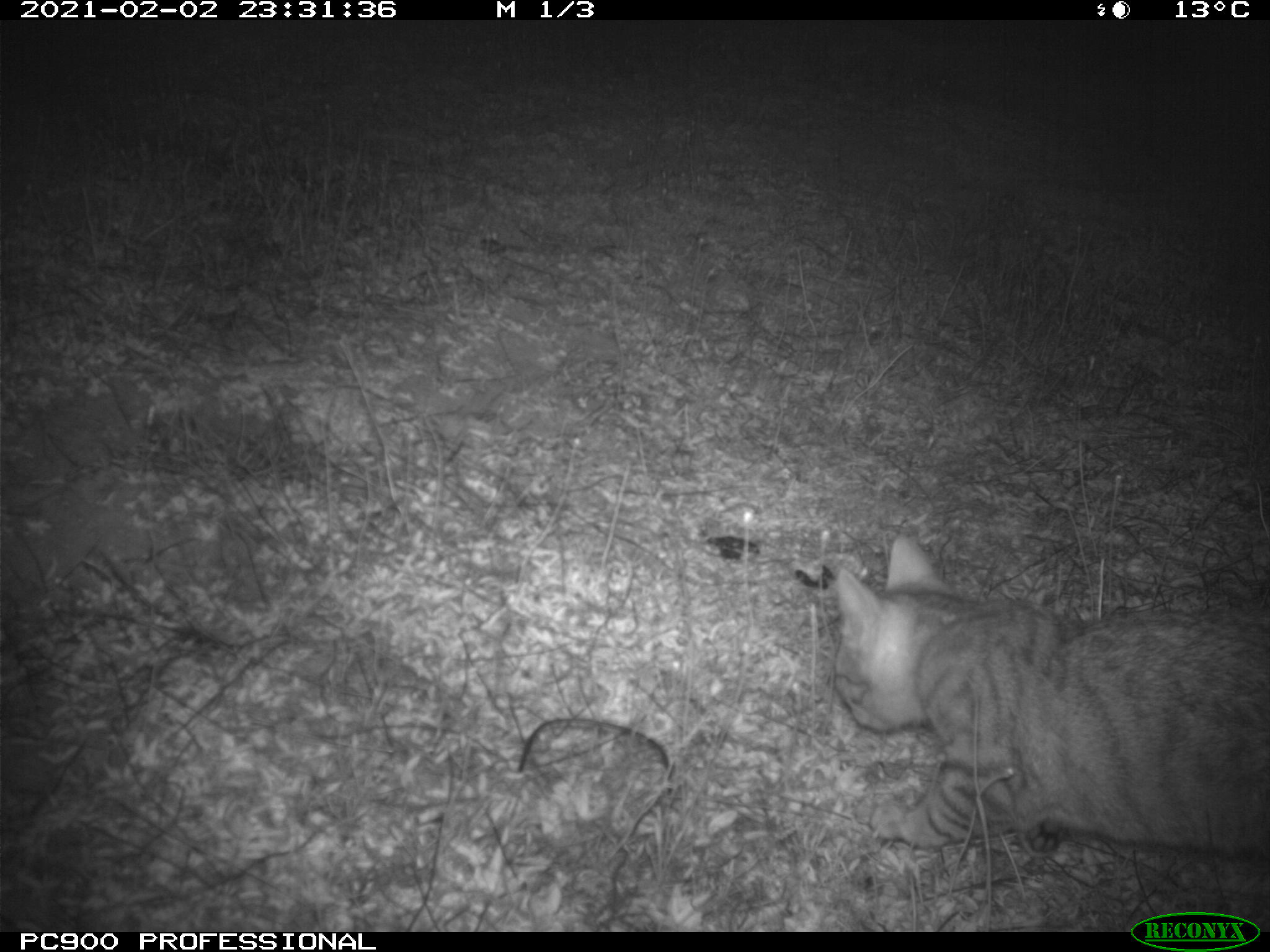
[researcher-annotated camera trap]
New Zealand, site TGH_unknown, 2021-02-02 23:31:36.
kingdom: Animalia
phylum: Chordata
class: Mammalia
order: Carnivora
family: Felidae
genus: Felis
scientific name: Felis catus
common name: domestic cat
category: cat